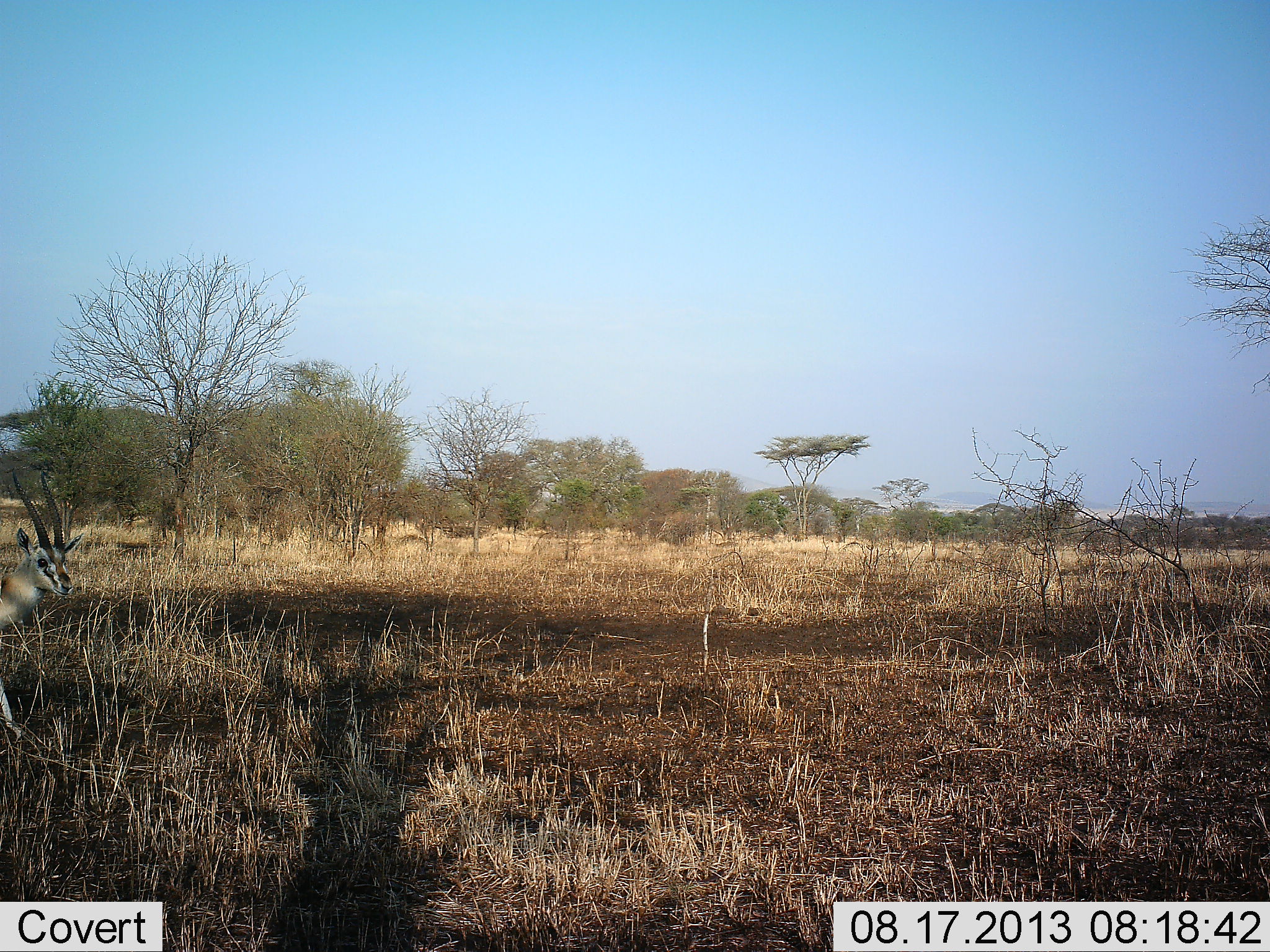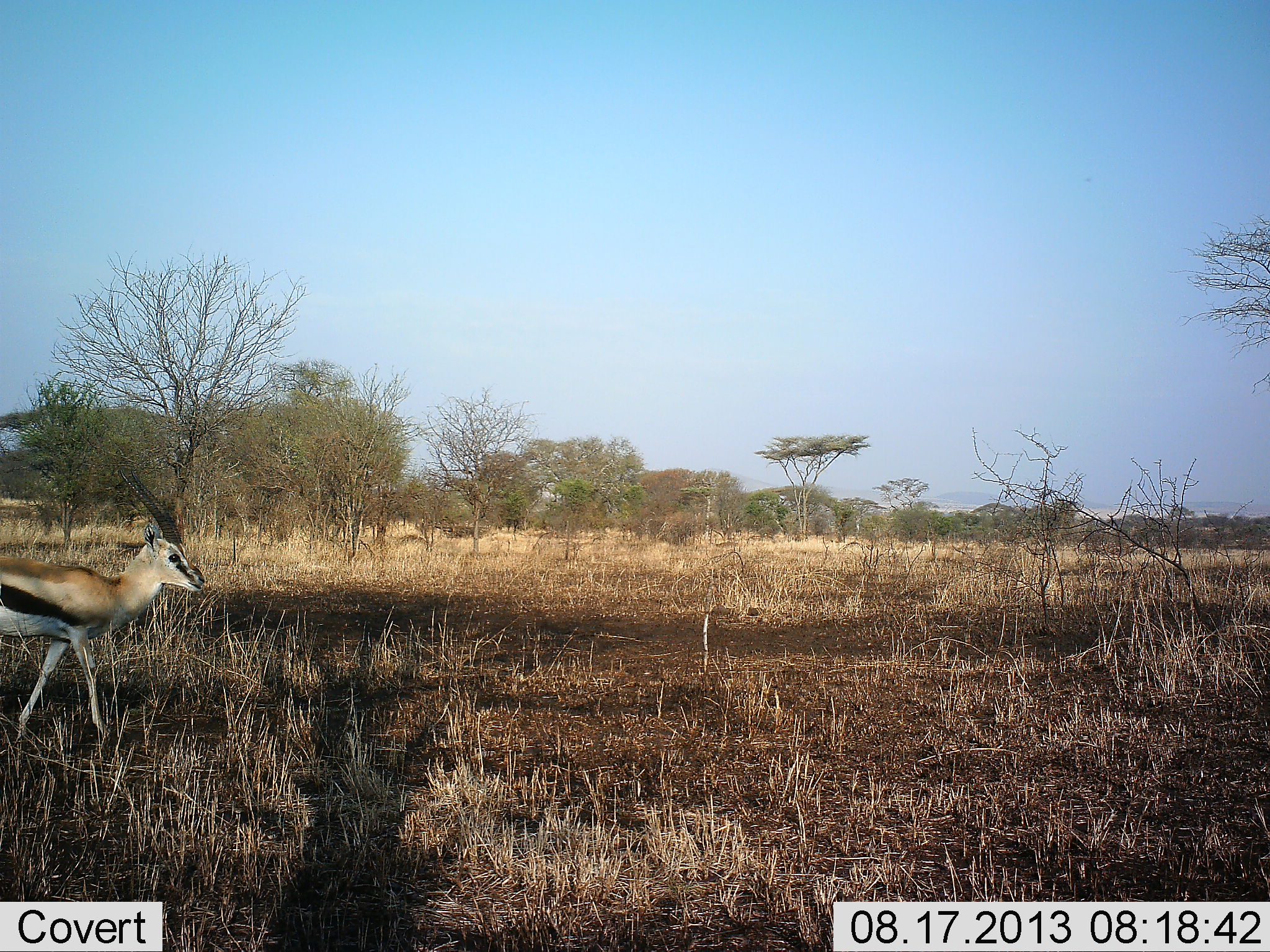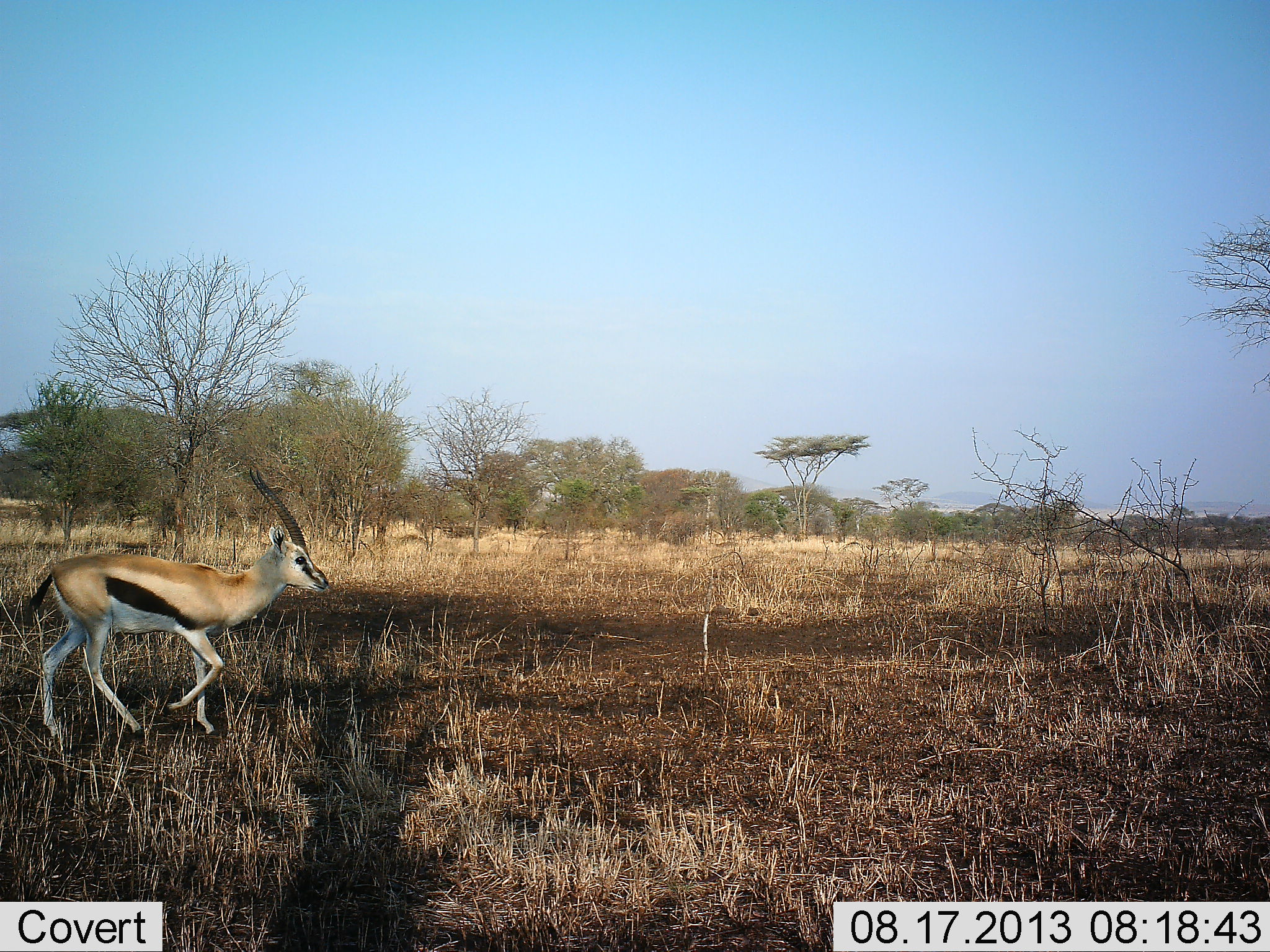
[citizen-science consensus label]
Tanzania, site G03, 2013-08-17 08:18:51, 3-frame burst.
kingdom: Animalia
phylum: Chordata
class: Mammalia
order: Artiodactyla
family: Bovidae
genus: Eudorcas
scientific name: Eudorcas thomsonii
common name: thomson's gazelle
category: gazellethomsons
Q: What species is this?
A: Gazellethomsons (thomson's gazelle) (Eudorcas thomsonii).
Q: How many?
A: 1.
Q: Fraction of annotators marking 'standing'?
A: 5%.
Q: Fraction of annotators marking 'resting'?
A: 0%.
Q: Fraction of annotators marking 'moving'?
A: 95%.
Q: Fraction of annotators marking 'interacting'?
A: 0%.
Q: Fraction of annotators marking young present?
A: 0%.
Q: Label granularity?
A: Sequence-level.